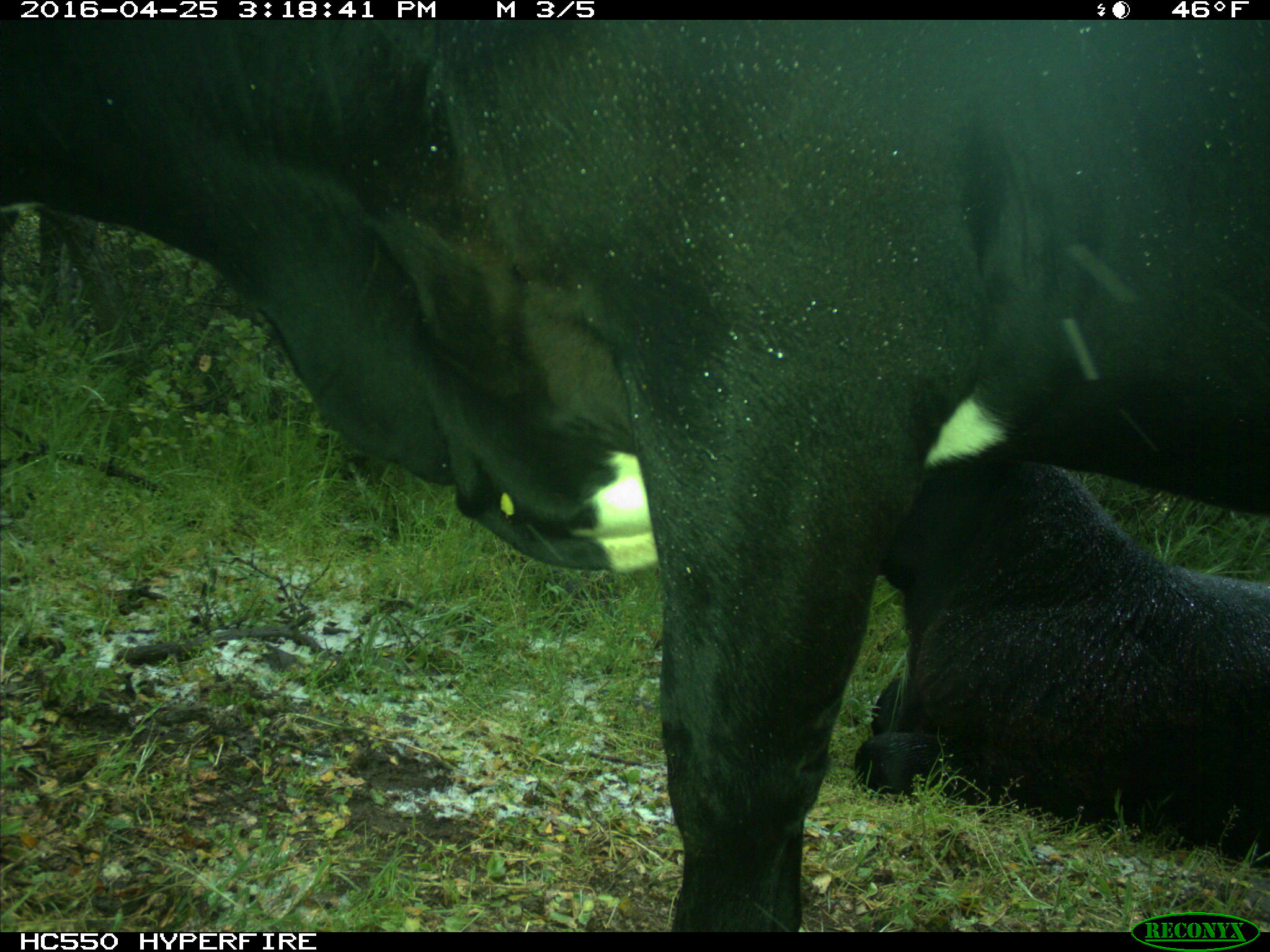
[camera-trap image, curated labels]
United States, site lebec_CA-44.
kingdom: Animalia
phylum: Chordata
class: Mammalia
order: Artiodactyla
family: Bovidae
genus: Bos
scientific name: Bos taurus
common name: domestic cow